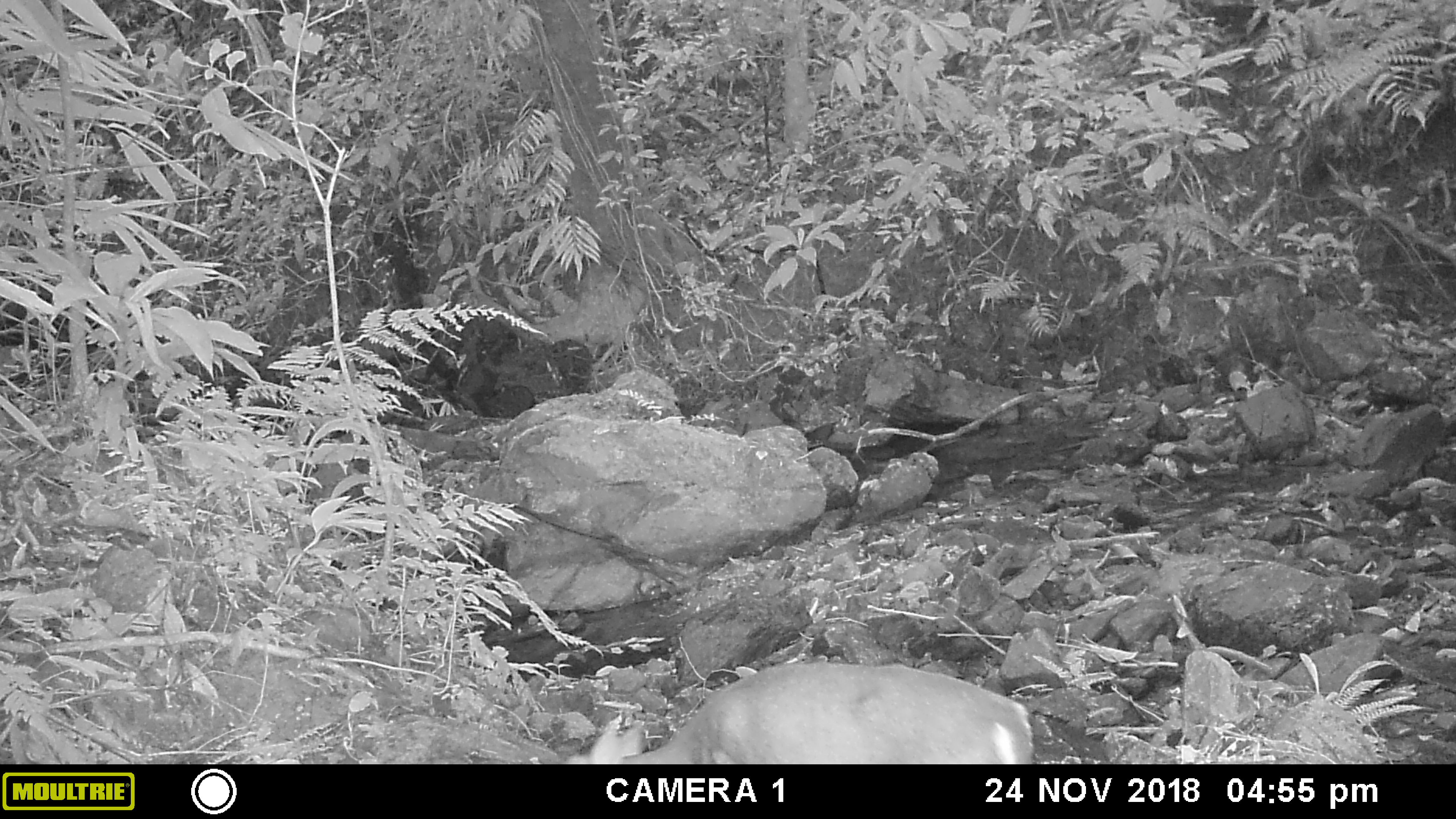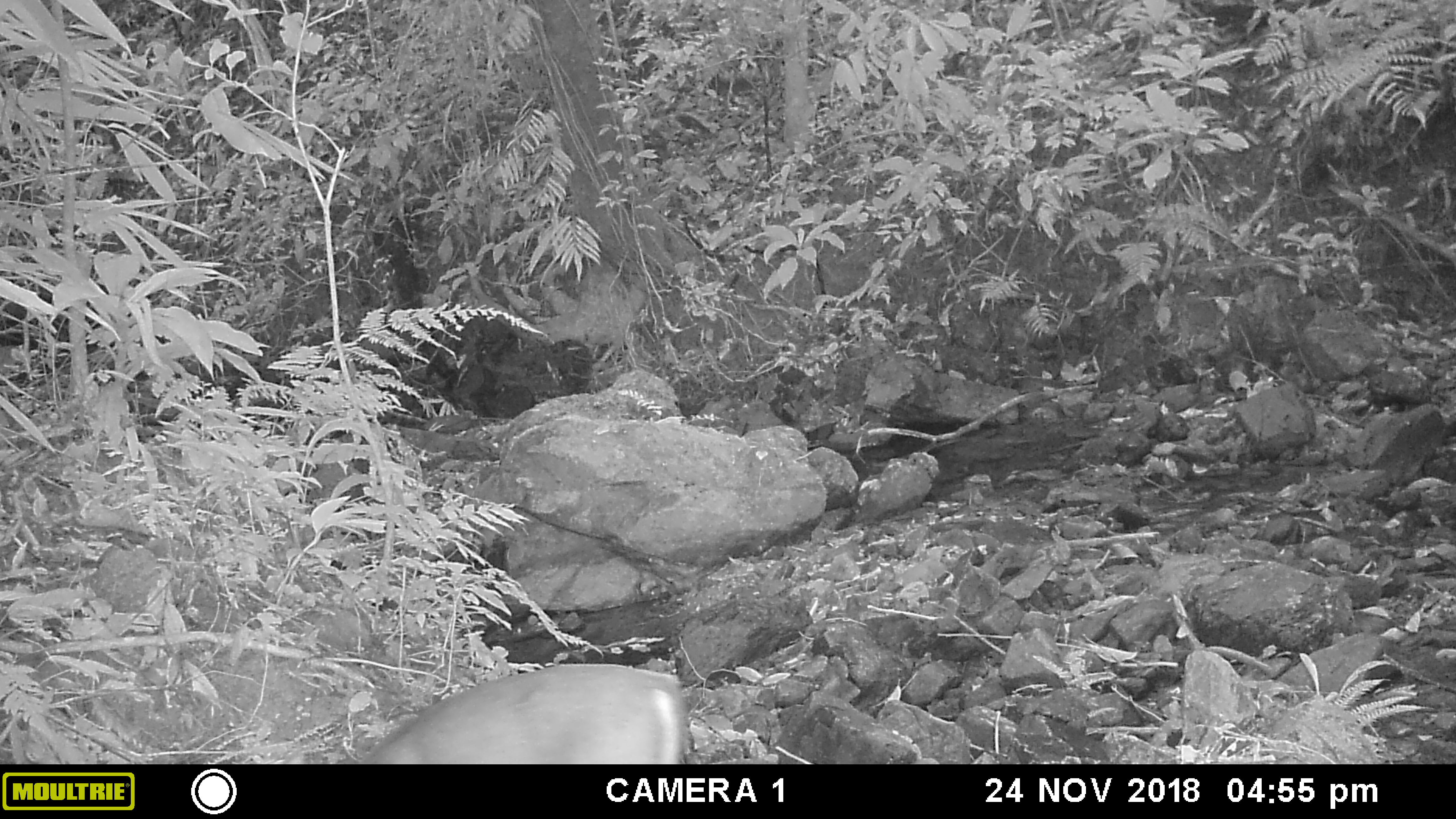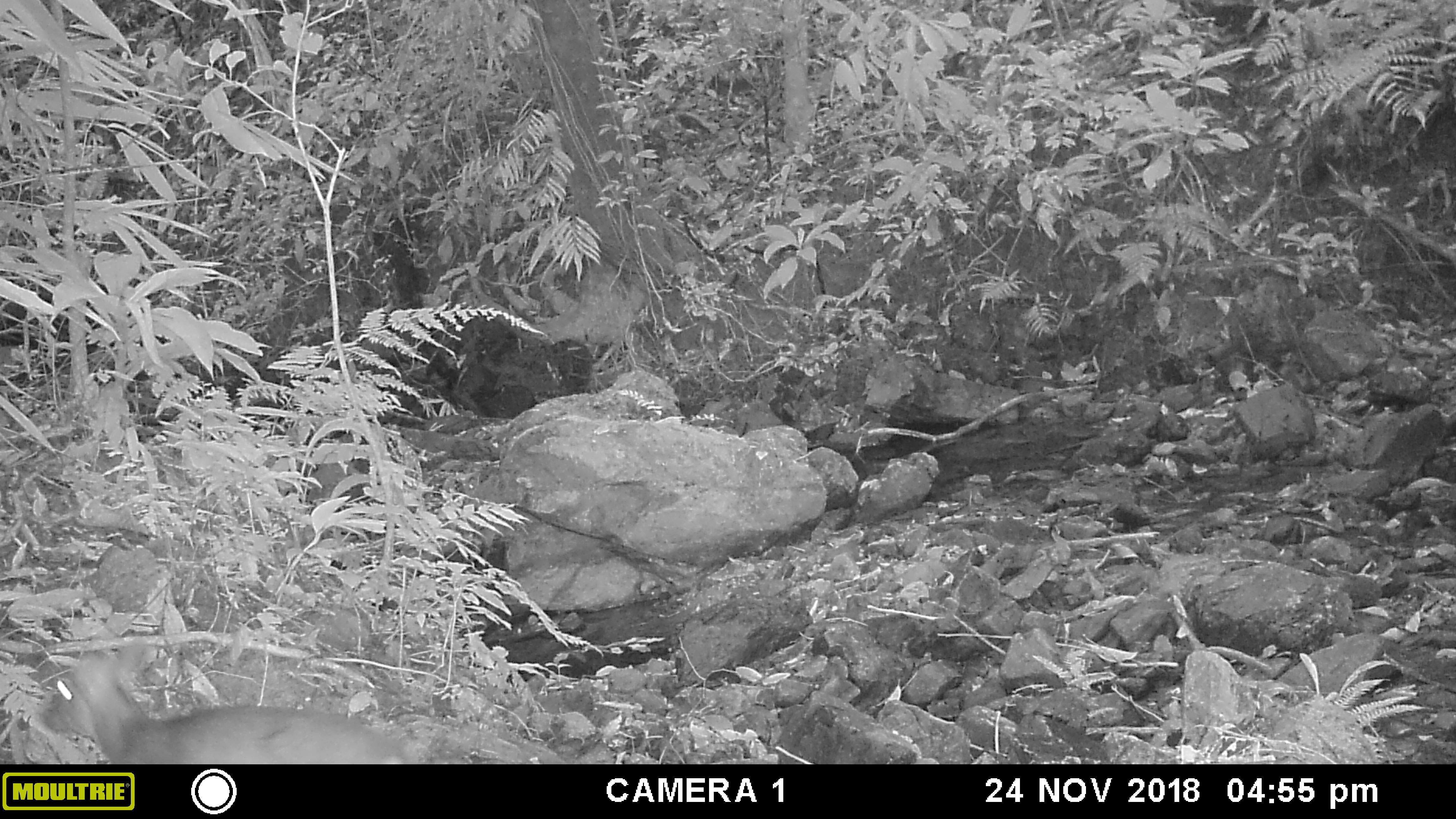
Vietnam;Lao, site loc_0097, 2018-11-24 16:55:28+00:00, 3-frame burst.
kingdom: Animalia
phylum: Chordata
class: Mammalia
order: Artiodactyla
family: Cervidae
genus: Muntiacus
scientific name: Muntiacus rooseveltorum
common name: roosevelt's muntjac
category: roosevelts muntjac group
Roosevelts muntjac group (roosevelt's muntjac) (Muntiacus rooseveltorum). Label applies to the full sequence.